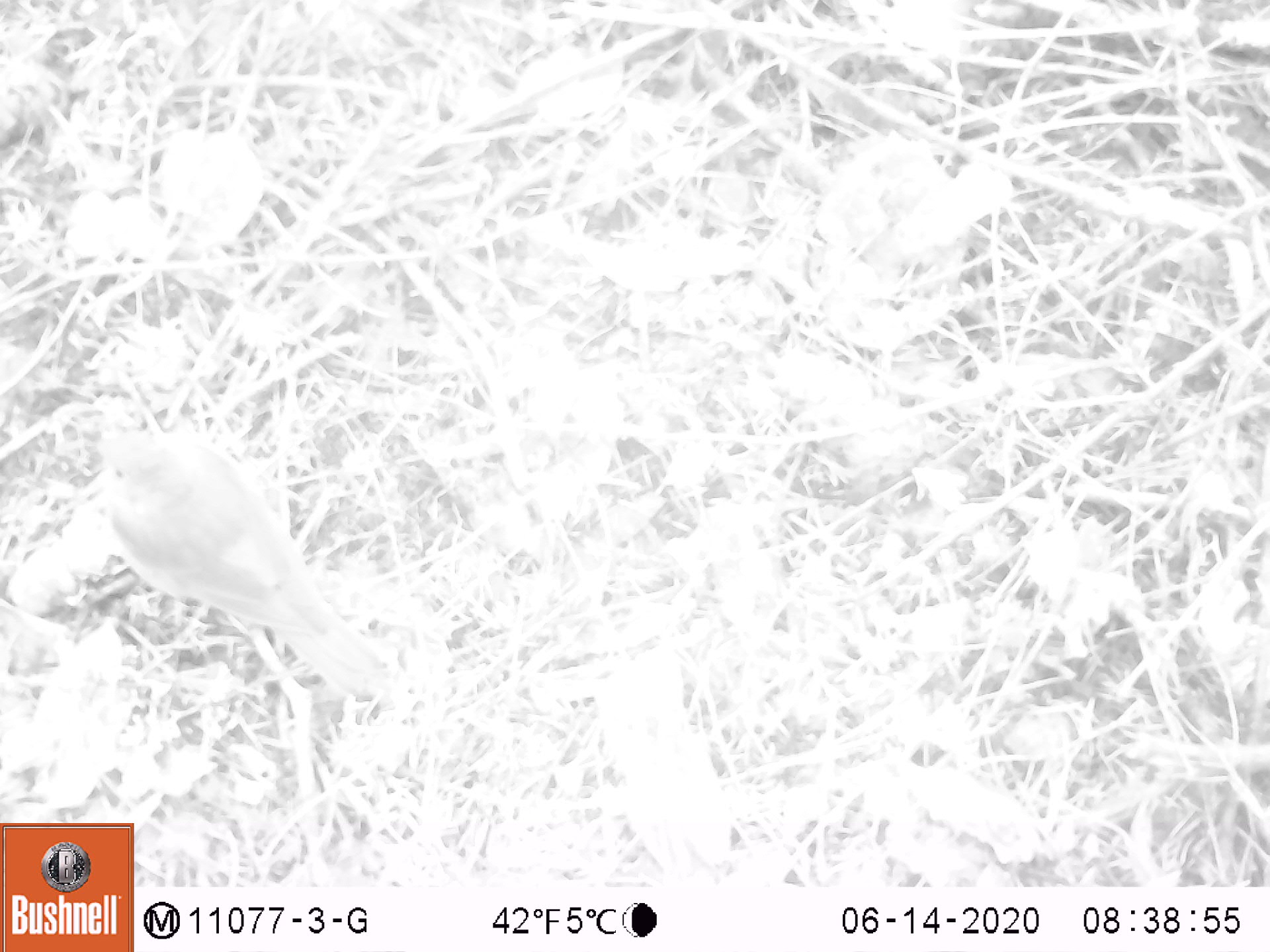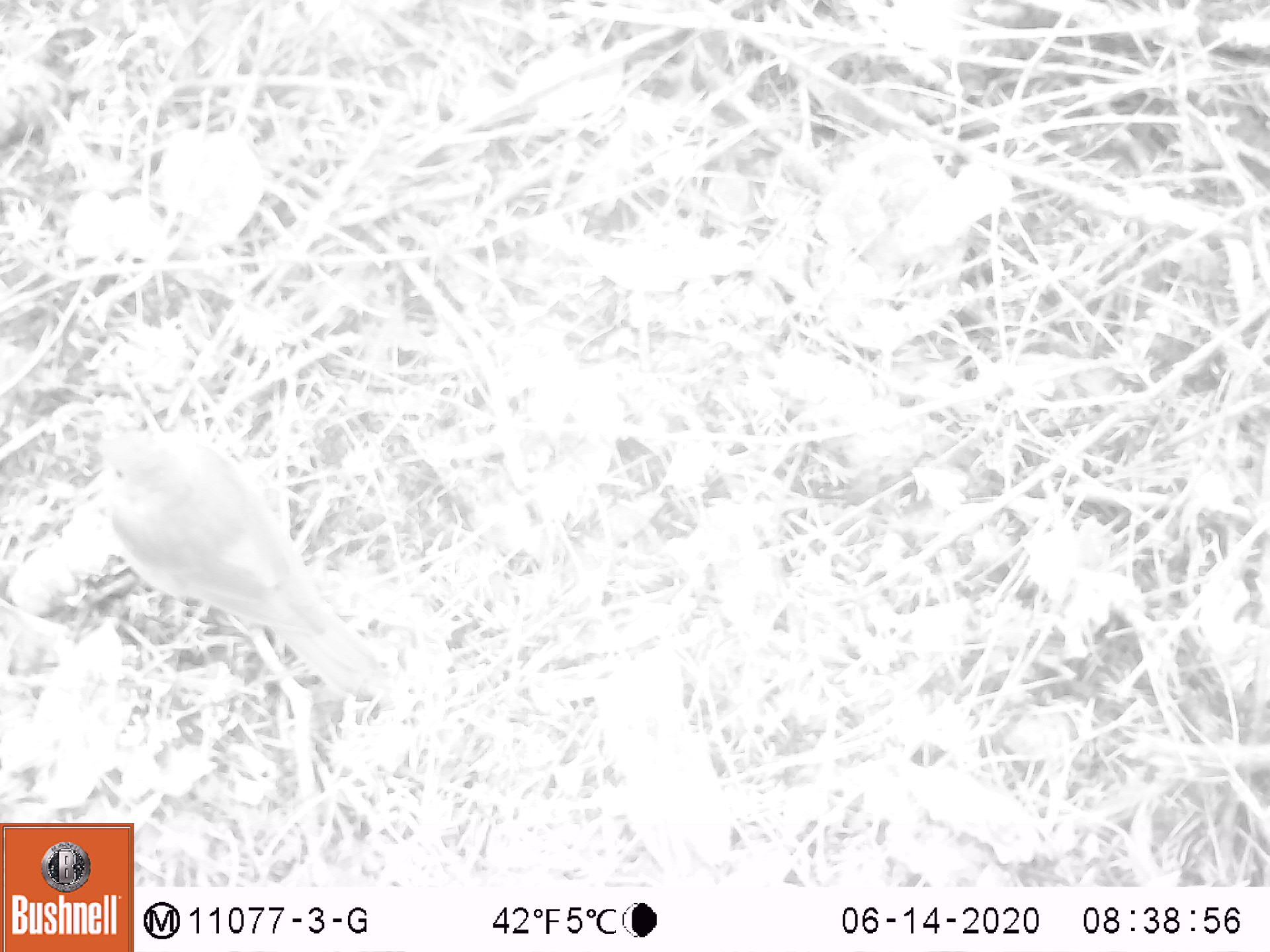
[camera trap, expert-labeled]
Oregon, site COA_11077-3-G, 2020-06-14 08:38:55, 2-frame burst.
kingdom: Animalia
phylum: Chordata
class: Aves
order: Passeriformes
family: Turdidae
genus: Catharus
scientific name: Catharus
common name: brown thrushes and nightingale-thrushes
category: catharus species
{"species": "catharus species (brown thrushes and nightingale-thrushes) (Catharus)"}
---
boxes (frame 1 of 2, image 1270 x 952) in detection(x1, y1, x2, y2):
catharus species: detection(100, 426, 390, 692)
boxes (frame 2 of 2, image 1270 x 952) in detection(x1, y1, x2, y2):
catharus species: detection(88, 423, 381, 686)